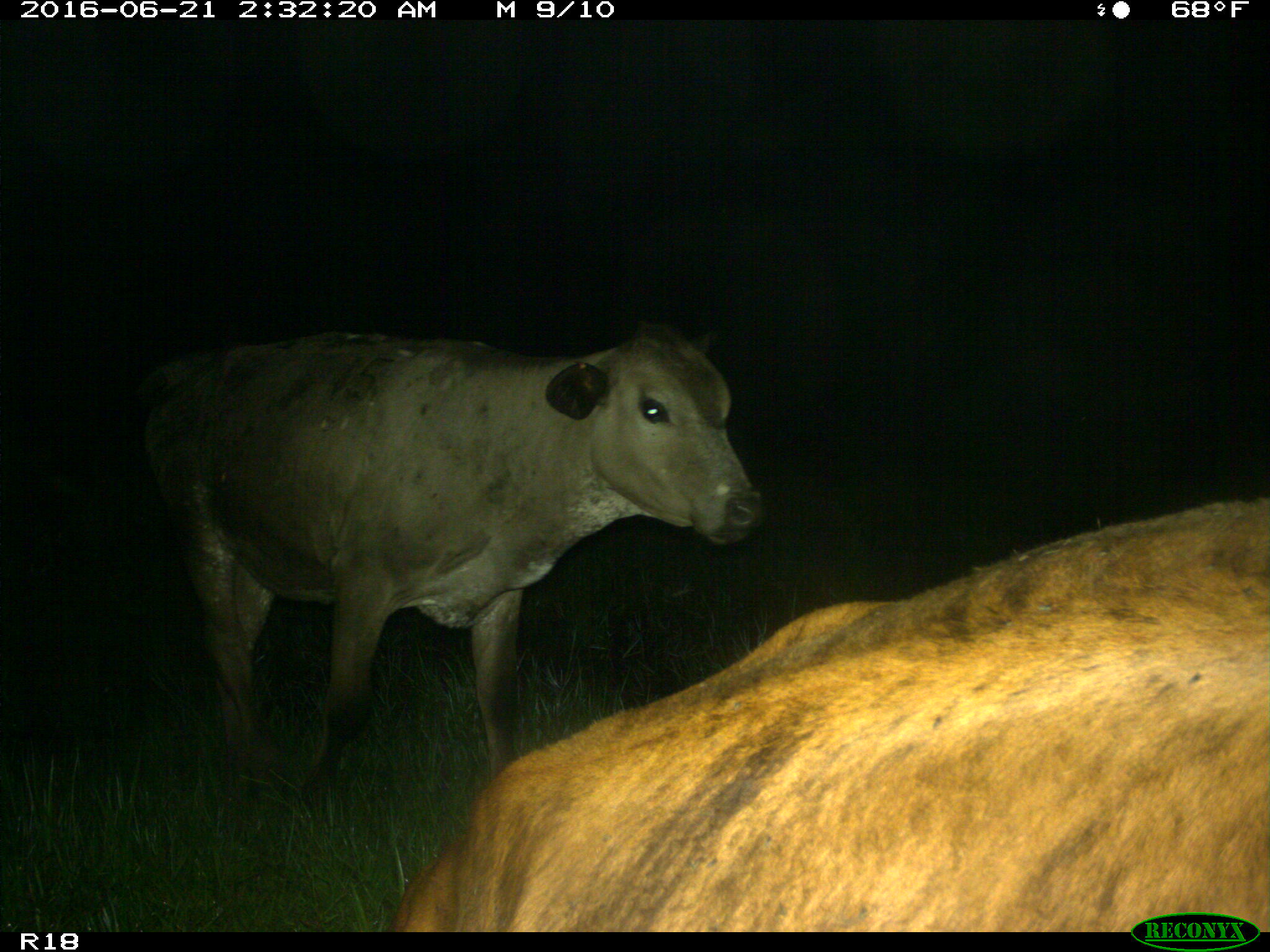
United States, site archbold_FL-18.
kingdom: Animalia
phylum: Chordata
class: Mammalia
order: Artiodactyla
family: Bovidae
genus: Bos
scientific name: Bos taurus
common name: domestic cow